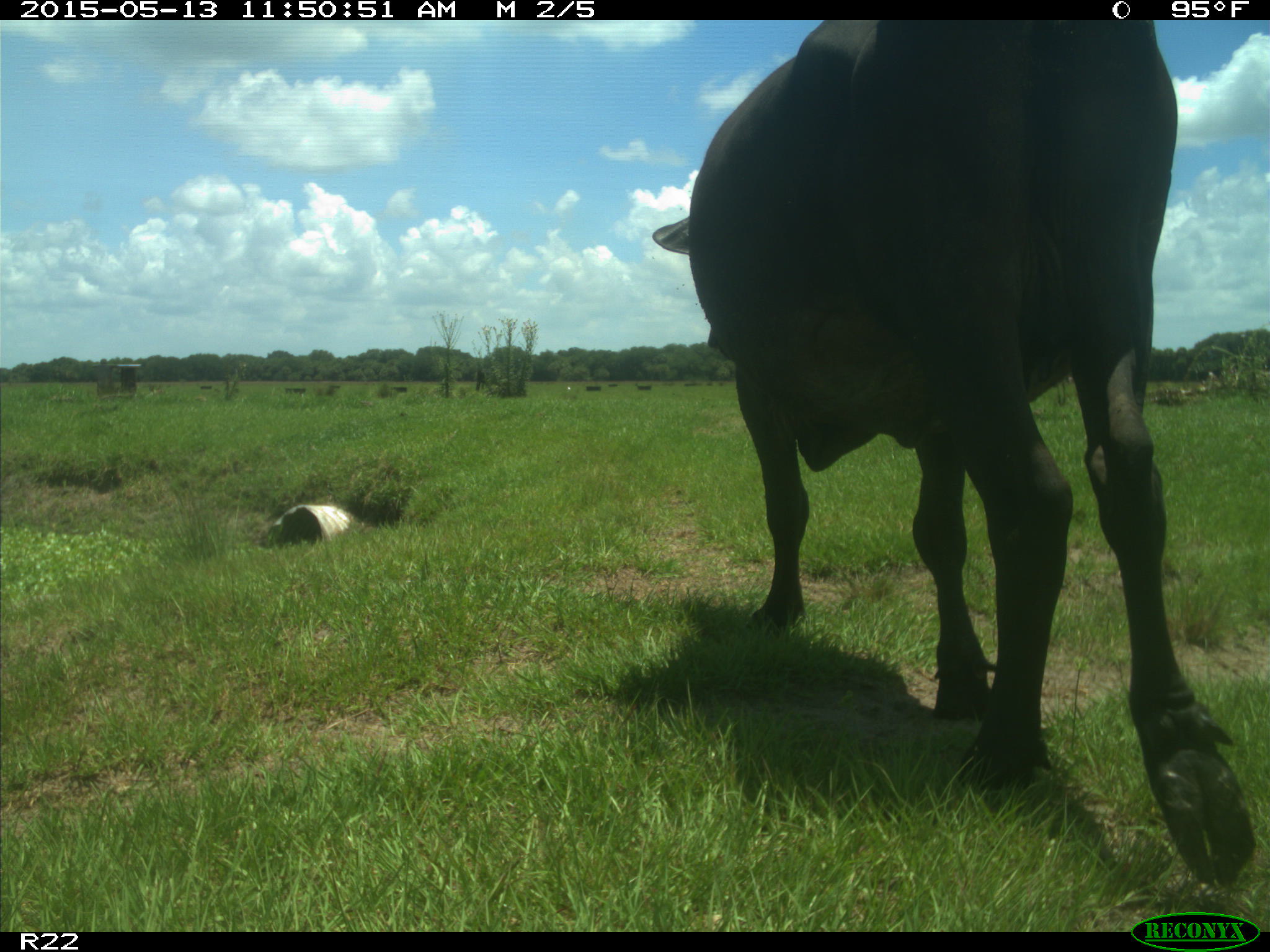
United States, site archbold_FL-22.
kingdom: Animalia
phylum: Chordata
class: Mammalia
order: Artiodactyla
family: Bovidae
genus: Bos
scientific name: Bos taurus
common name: domestic cow